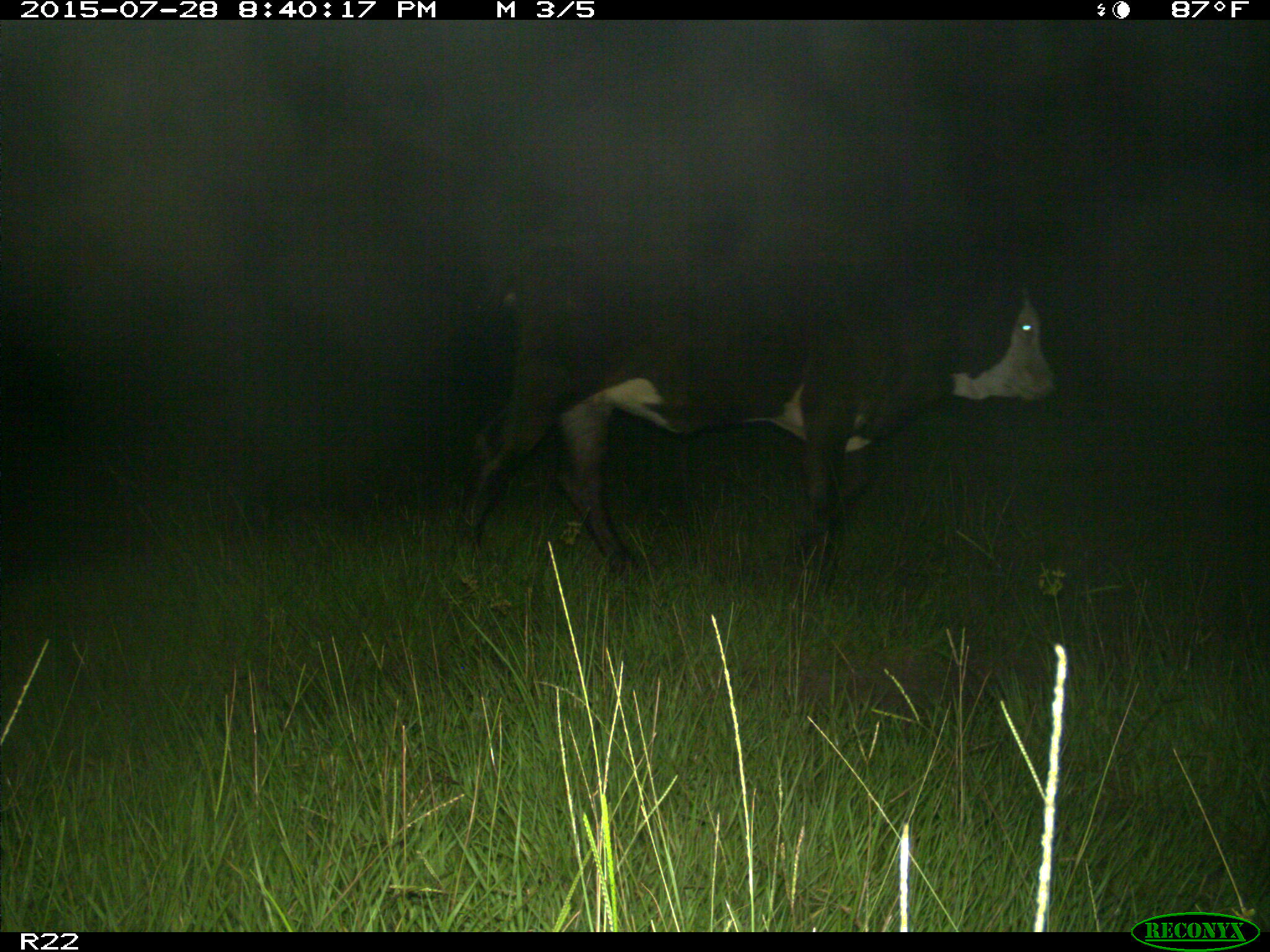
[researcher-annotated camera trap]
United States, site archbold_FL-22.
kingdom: Animalia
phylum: Chordata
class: Mammalia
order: Artiodactyla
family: Bovidae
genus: Bos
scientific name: Bos taurus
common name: domestic cow